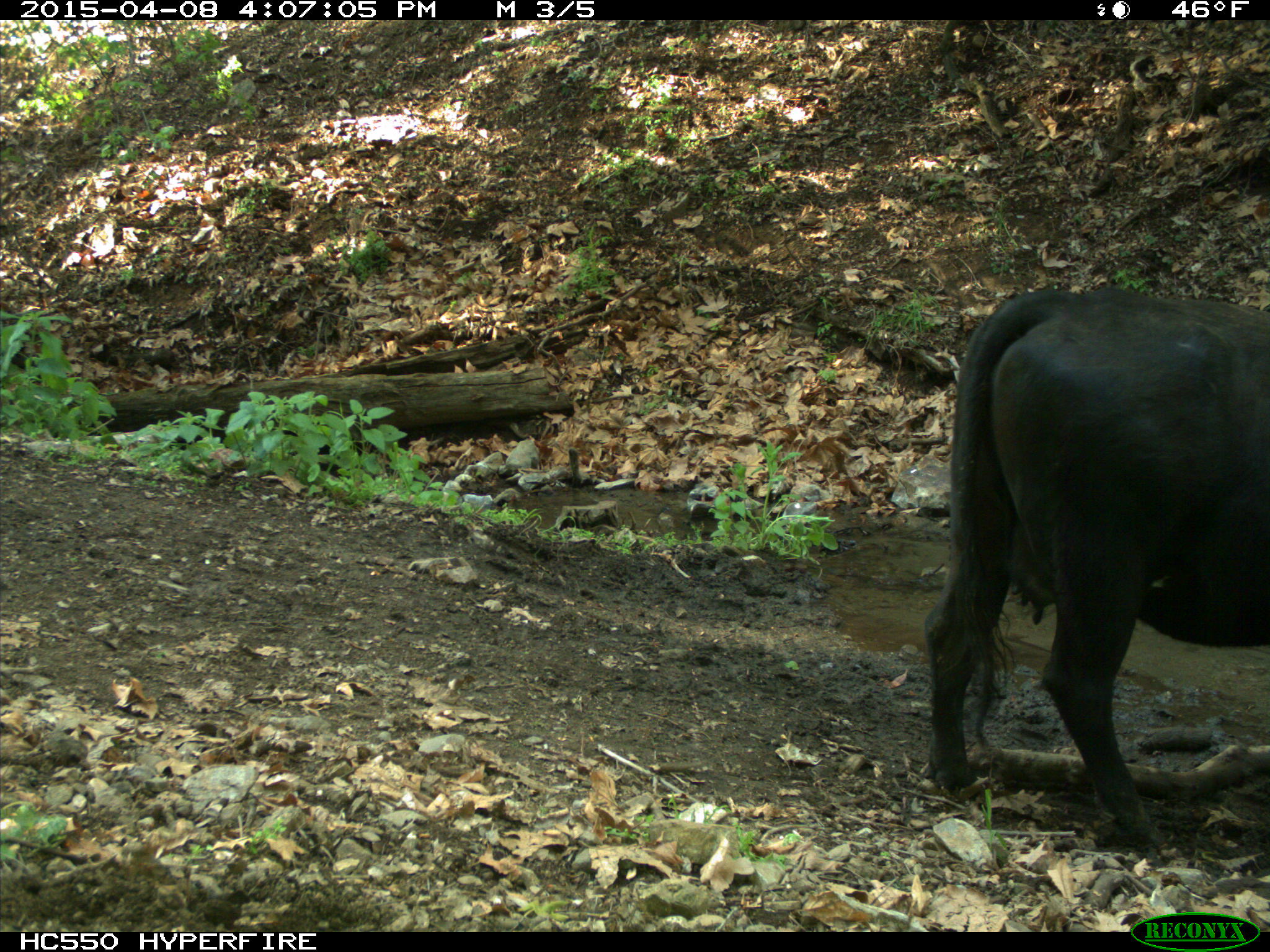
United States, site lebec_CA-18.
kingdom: Animalia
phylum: Chordata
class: Mammalia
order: Artiodactyla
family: Bovidae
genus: Bos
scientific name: Bos taurus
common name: domestic cow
Bos taurus (domestic cow).